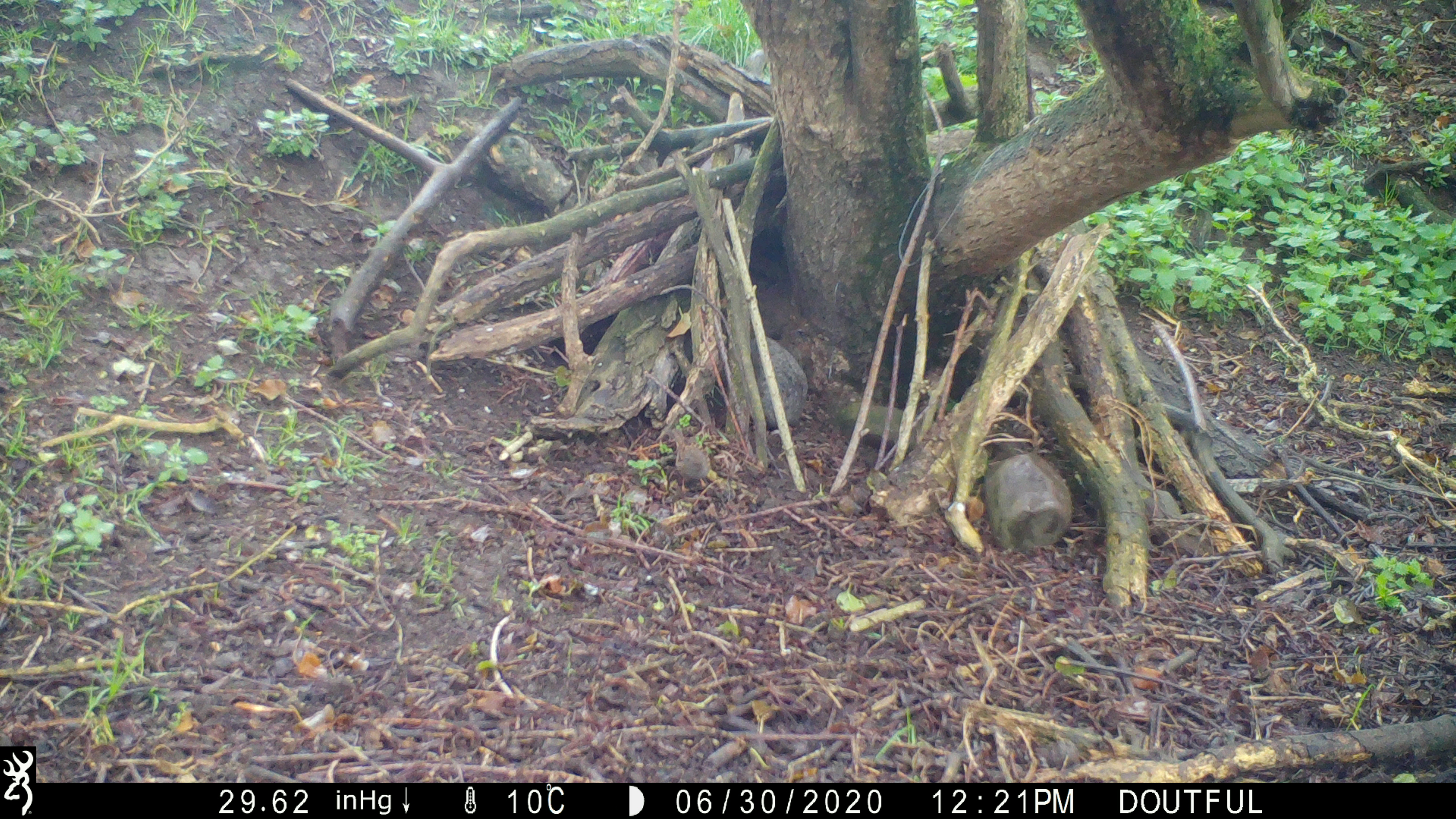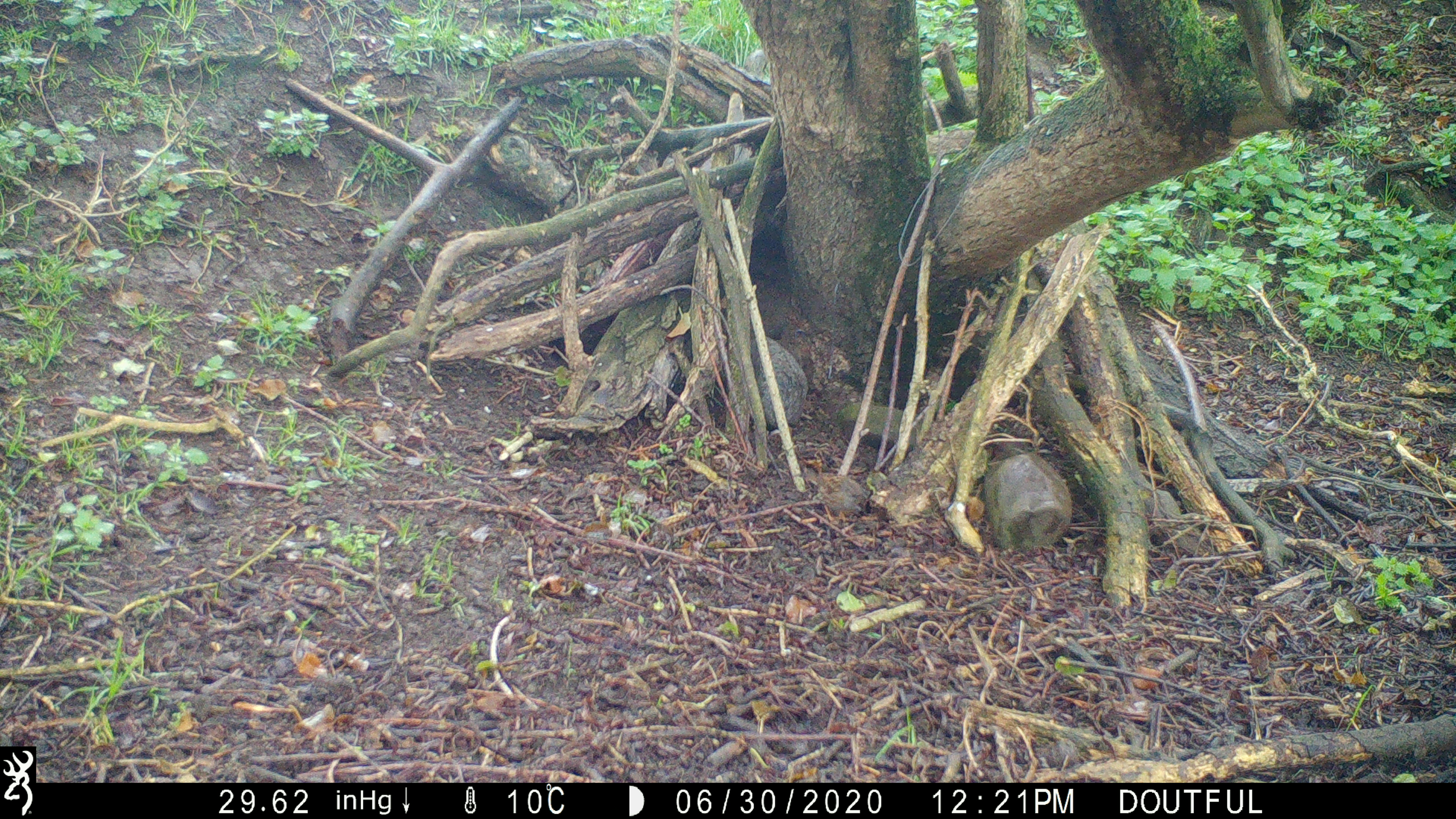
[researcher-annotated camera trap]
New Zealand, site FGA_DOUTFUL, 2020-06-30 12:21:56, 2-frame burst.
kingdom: Animalia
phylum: Chordata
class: Aves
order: Passeriformes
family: Prunellidae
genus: Prunella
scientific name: Prunella modularis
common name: dunnock